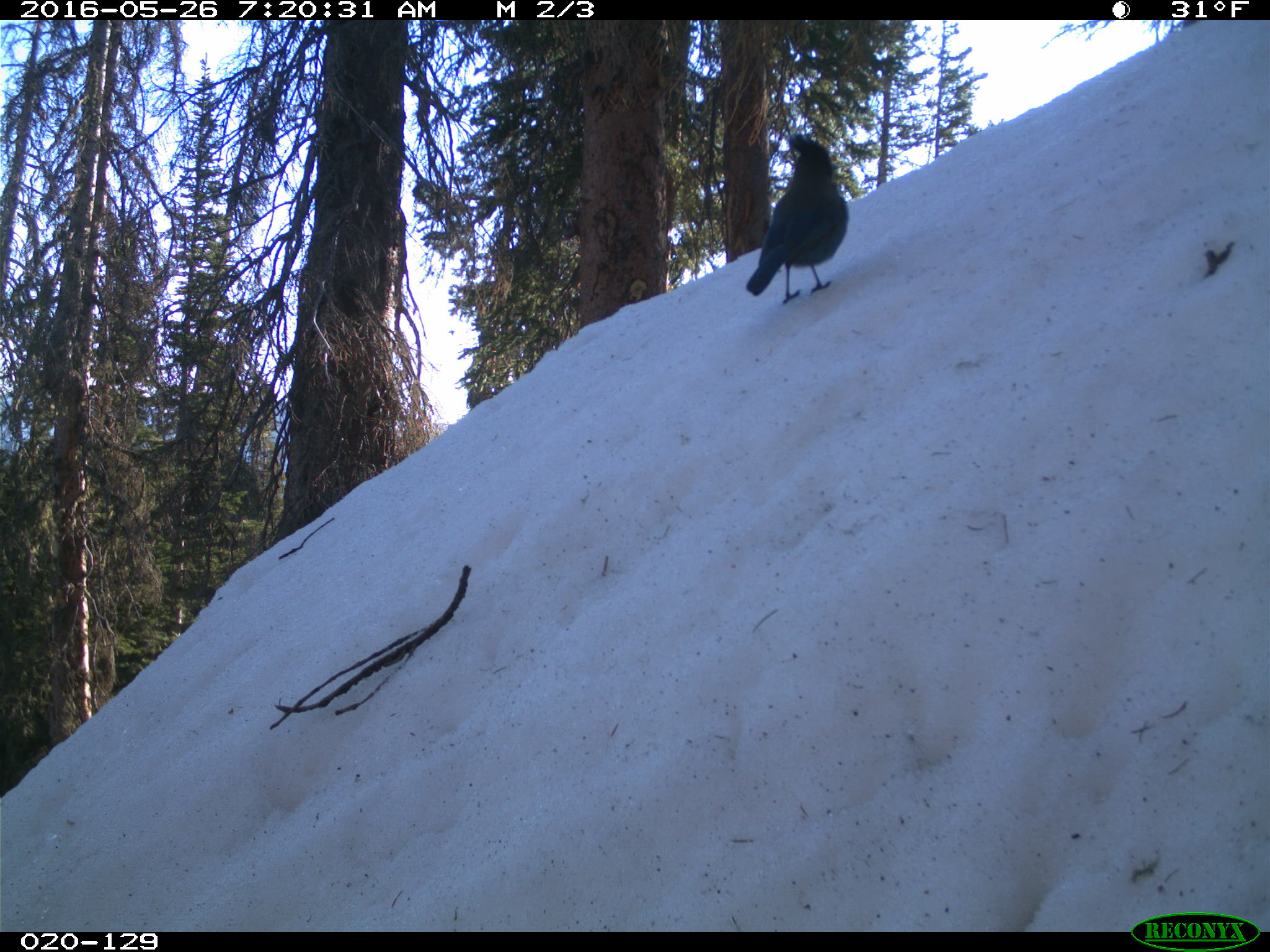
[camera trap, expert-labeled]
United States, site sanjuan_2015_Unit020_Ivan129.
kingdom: Animalia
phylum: Chordata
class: Aves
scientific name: Aves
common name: birds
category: unidentified bird